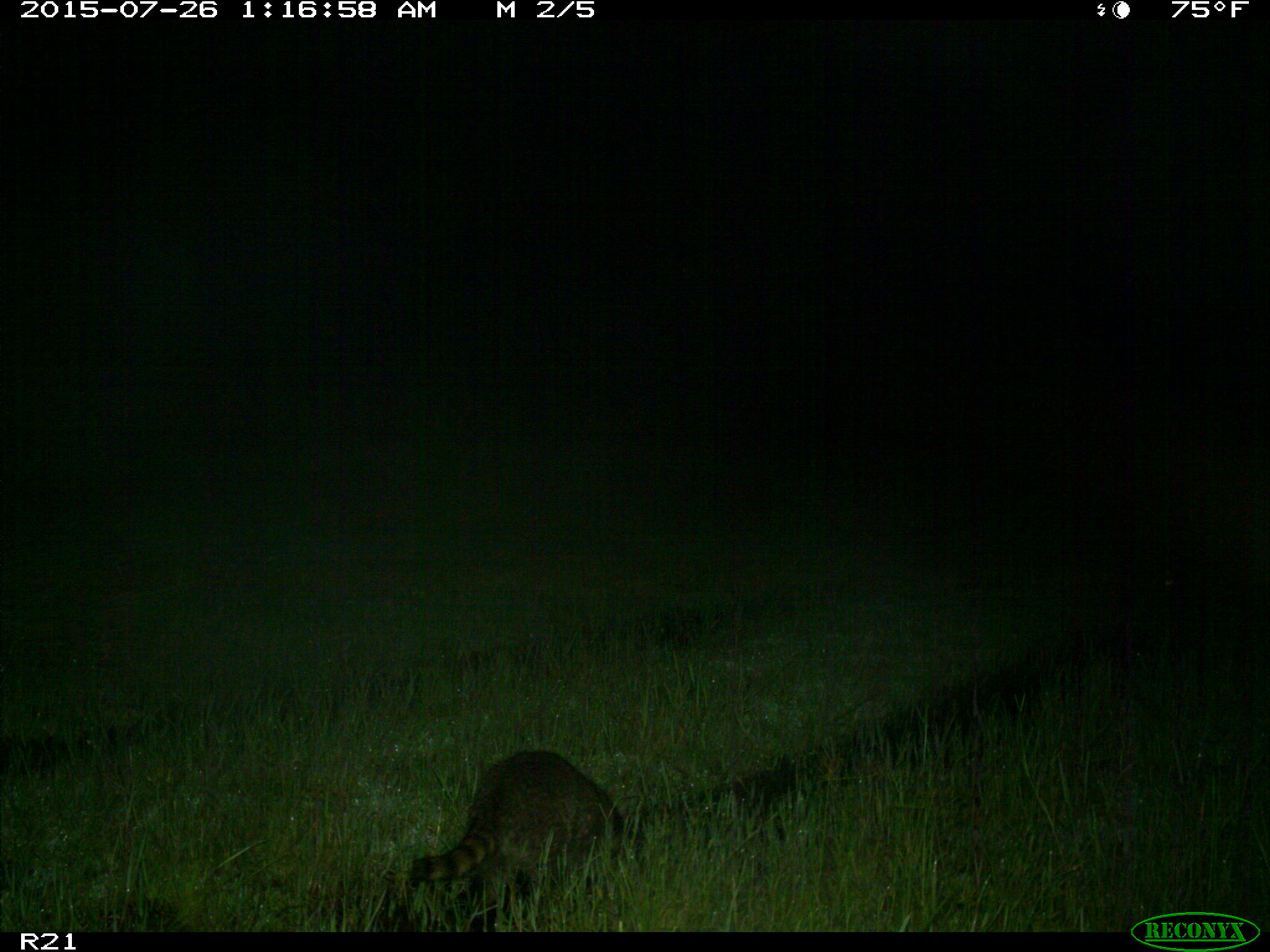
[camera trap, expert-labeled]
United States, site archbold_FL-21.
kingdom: Animalia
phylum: Chordata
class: Mammalia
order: Carnivora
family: Procyonidae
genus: Procyon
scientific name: Procyon lotor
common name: common raccoon